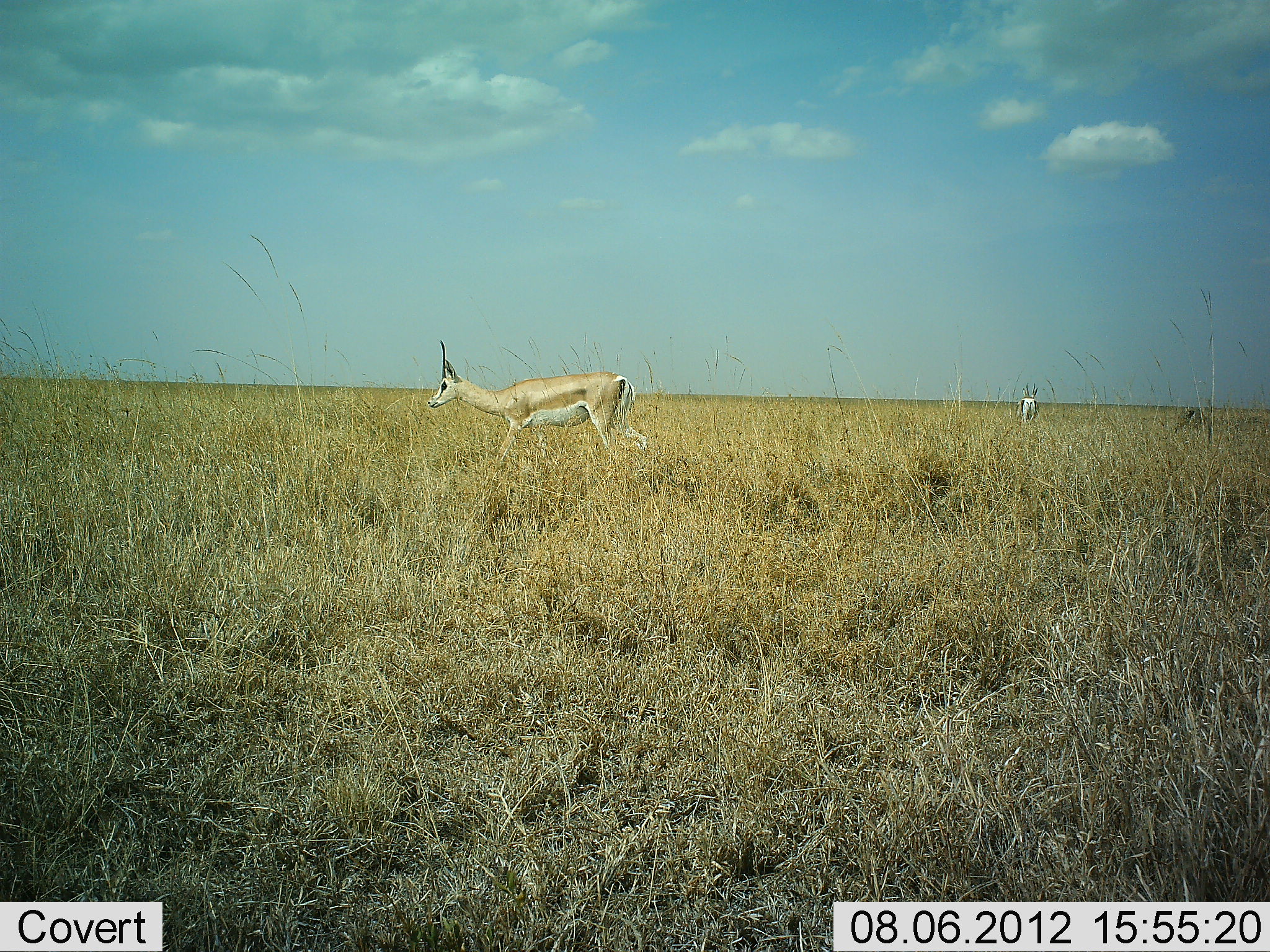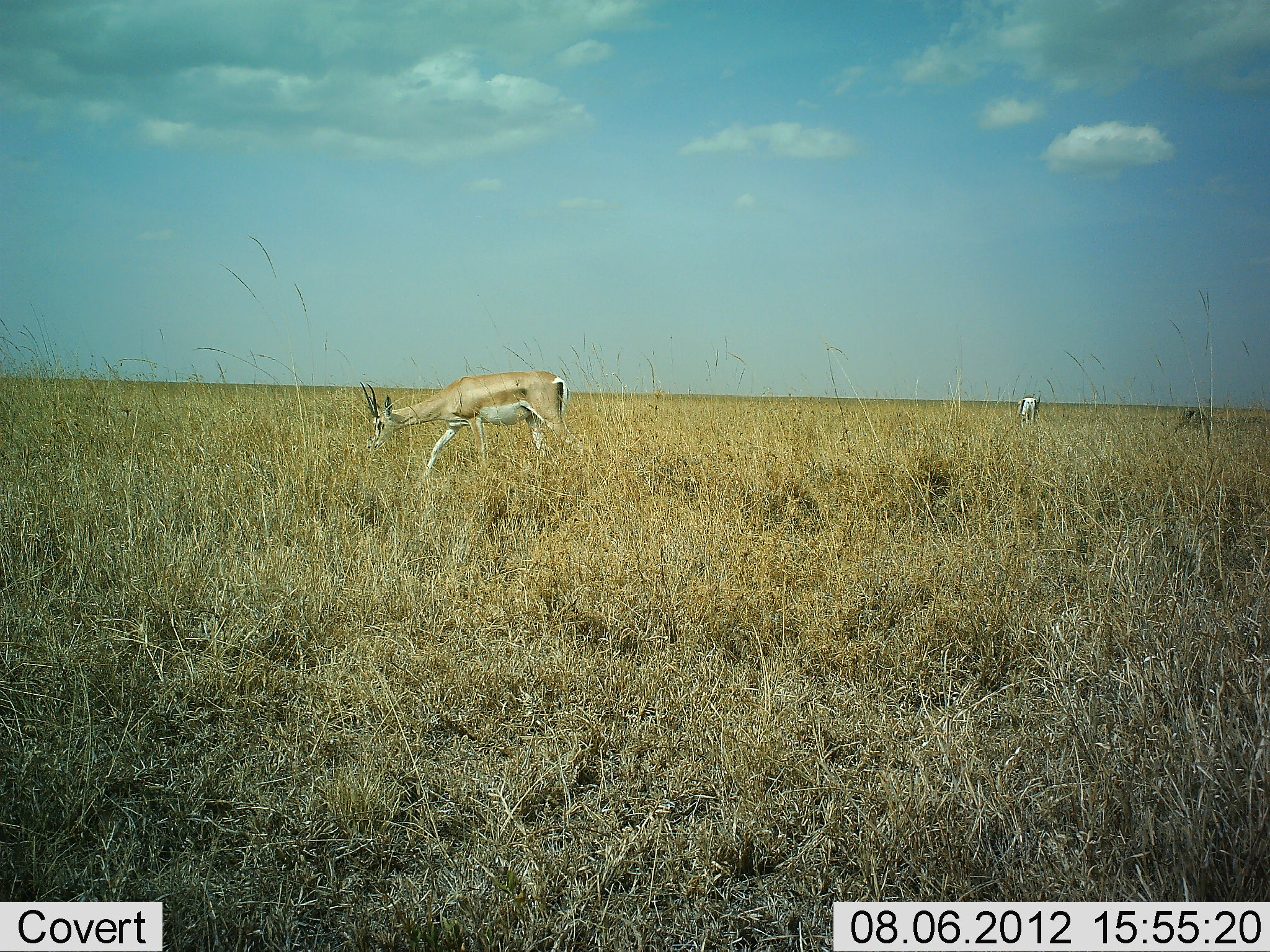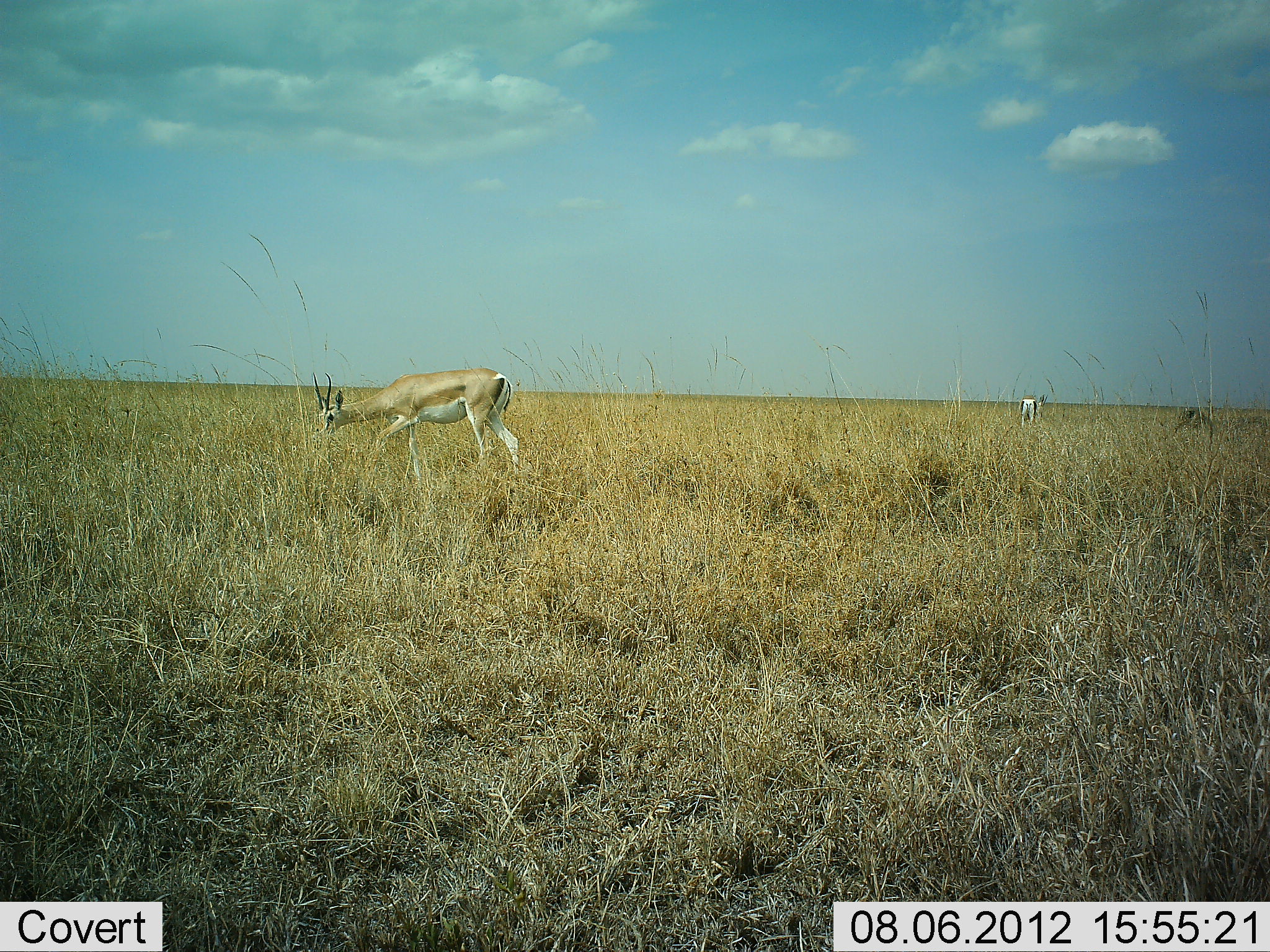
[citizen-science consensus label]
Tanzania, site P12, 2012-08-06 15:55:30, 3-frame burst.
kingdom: Animalia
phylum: Chordata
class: Mammalia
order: Artiodactyla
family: Bovidae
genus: Nanger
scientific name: Nanger granti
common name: grant's gazelle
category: gazellegrants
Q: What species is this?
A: Gazellegrants (grant's gazelle) (Nanger granti).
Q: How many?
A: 2.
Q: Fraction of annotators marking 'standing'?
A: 42%.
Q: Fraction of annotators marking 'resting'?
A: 0%.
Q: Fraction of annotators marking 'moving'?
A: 50%.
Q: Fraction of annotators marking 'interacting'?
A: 0%.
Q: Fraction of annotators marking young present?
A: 0%.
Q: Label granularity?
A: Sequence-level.